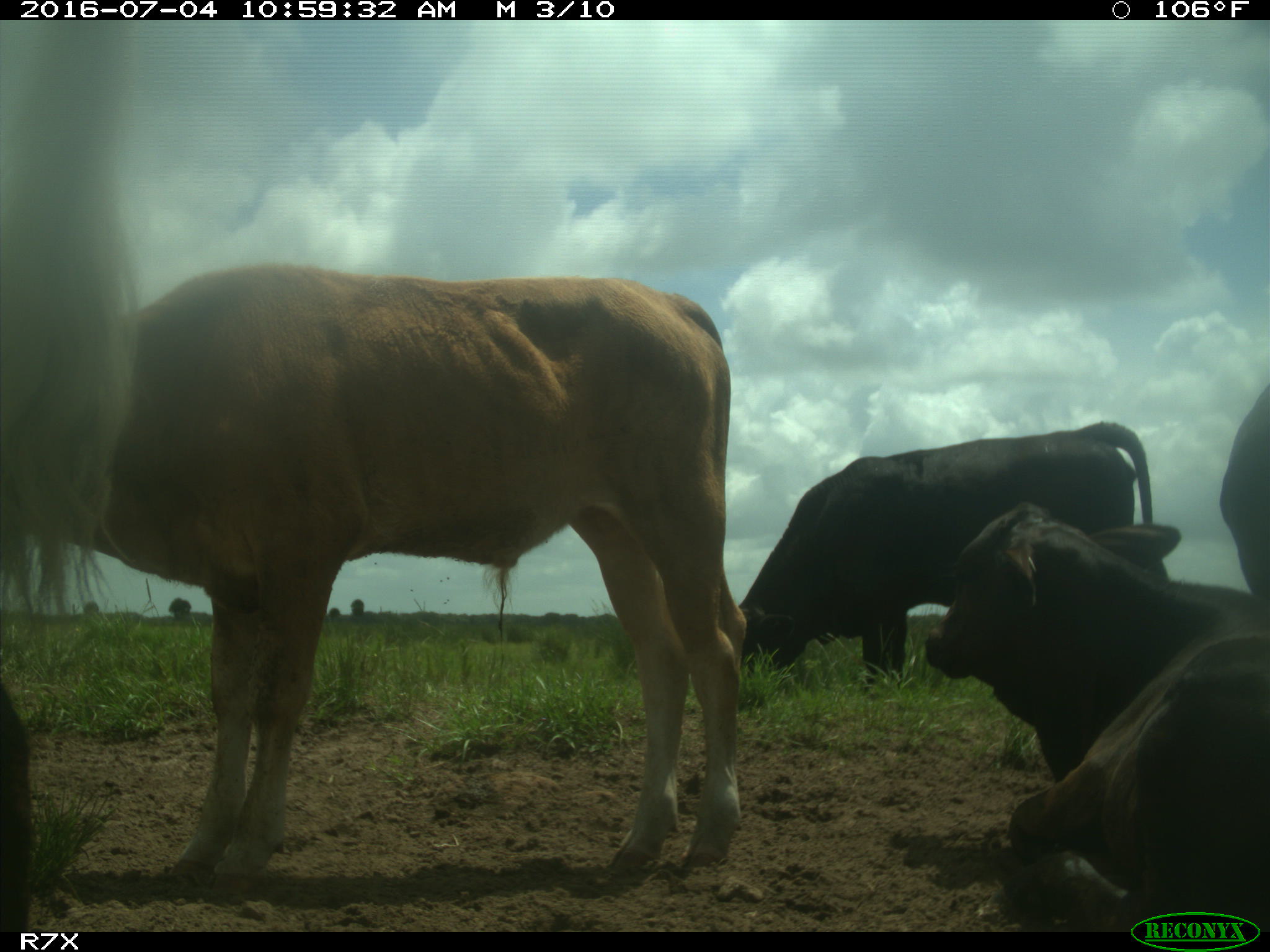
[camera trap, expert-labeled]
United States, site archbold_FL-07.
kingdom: Animalia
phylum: Chordata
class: Mammalia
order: Artiodactyla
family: Bovidae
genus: Bos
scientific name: Bos taurus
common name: domestic cow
Bos taurus (domestic cow).